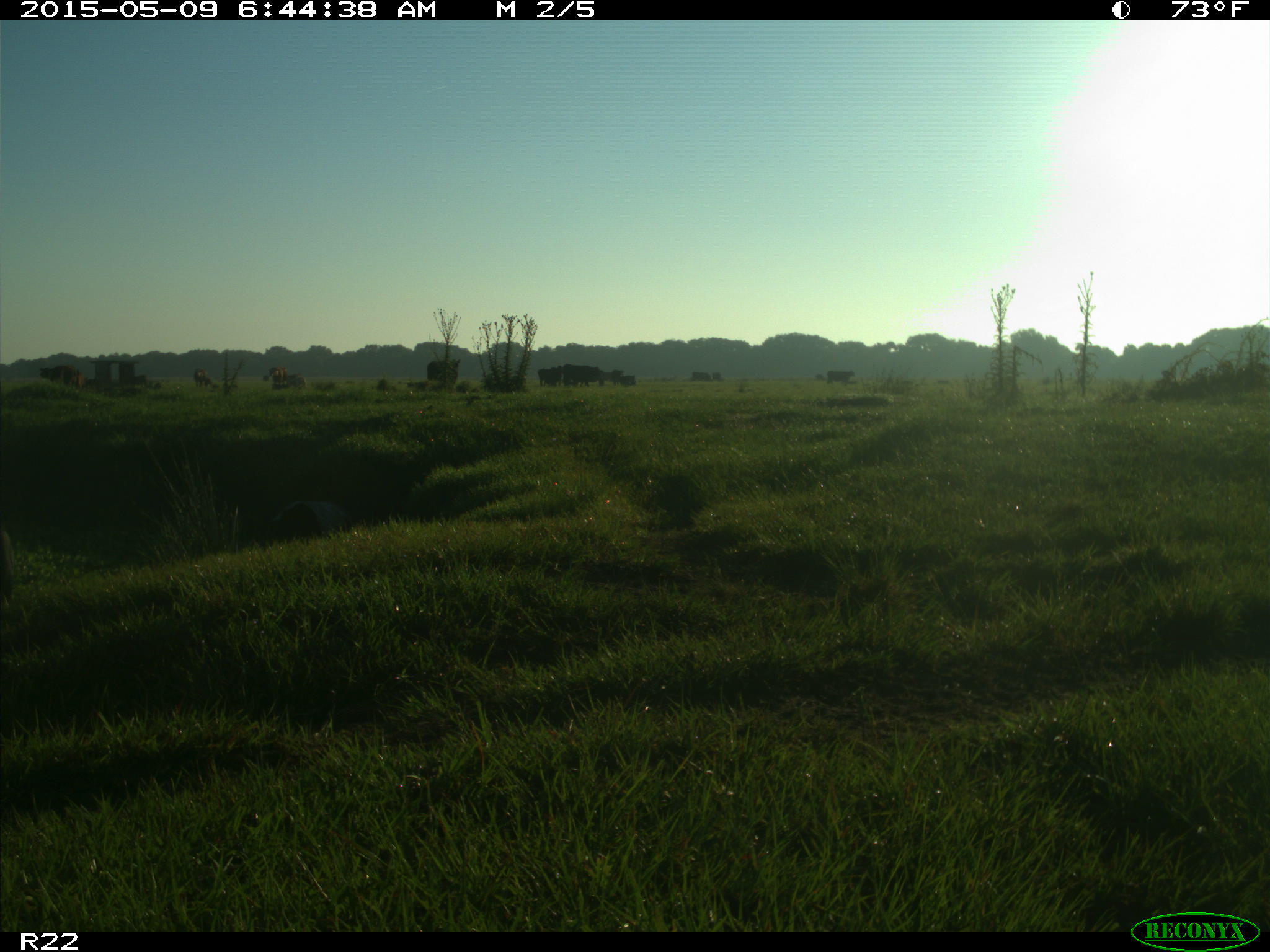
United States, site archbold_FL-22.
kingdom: Animalia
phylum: Chordata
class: Mammalia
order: Artiodactyla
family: Bovidae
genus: Bos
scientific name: Bos taurus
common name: domestic cow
Bos taurus (domestic cow).